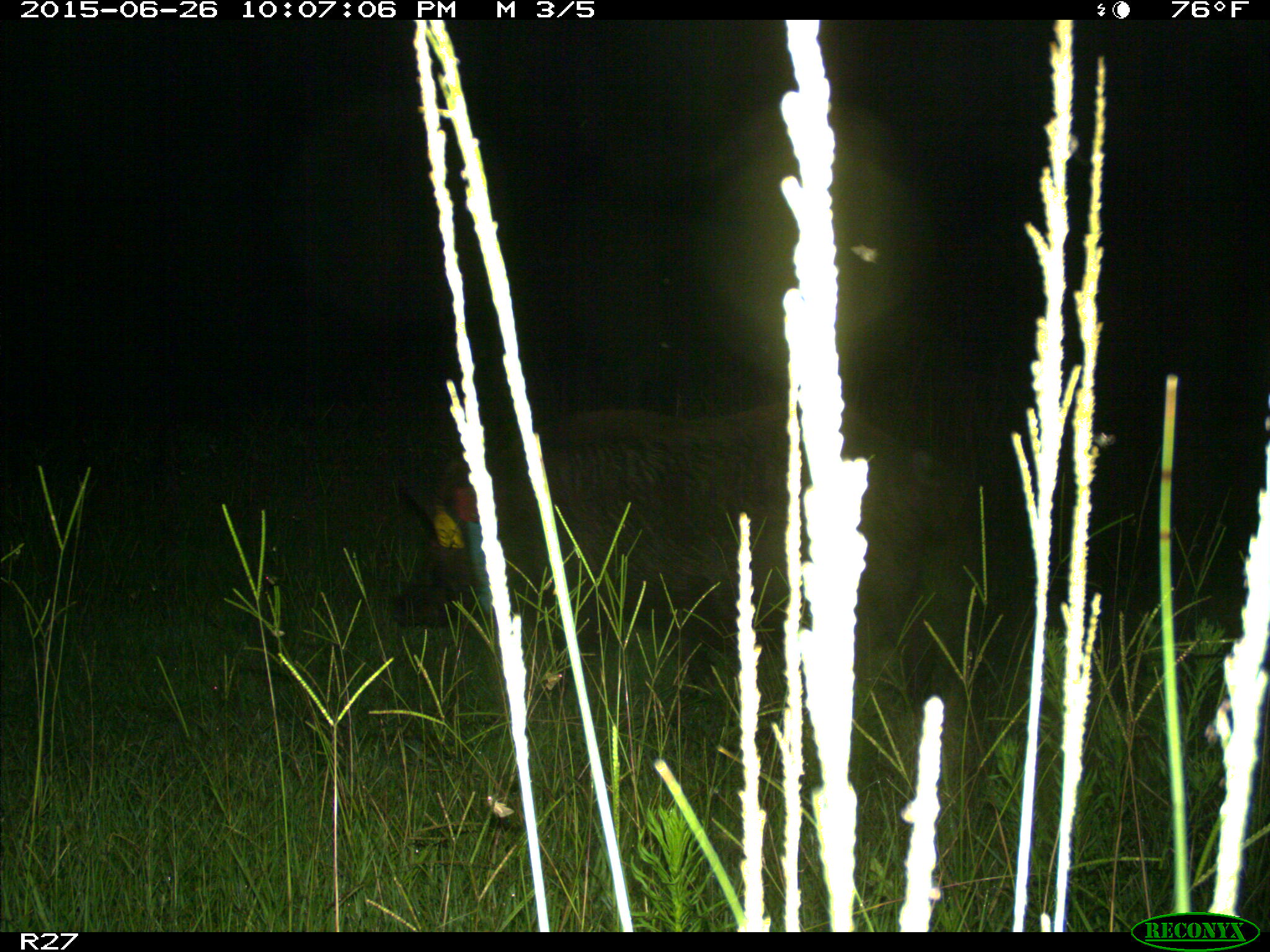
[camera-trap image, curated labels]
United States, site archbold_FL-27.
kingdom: Animalia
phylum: Chordata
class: Mammalia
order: Artiodactyla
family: Suidae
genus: Sus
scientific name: Sus scrofa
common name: wild boar